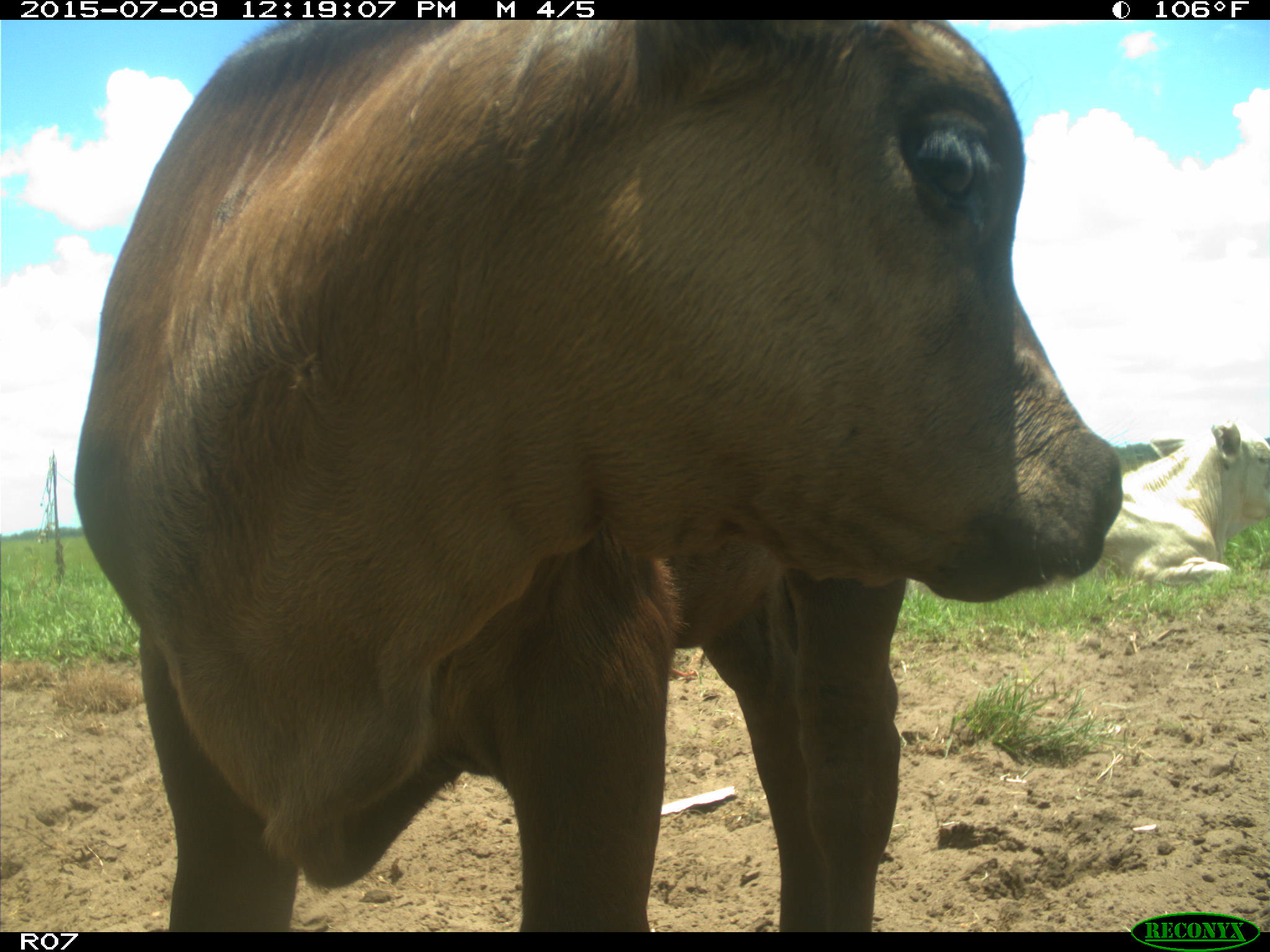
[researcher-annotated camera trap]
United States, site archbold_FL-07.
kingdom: Animalia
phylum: Chordata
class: Mammalia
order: Artiodactyla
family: Bovidae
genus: Bos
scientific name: Bos taurus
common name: domestic cow